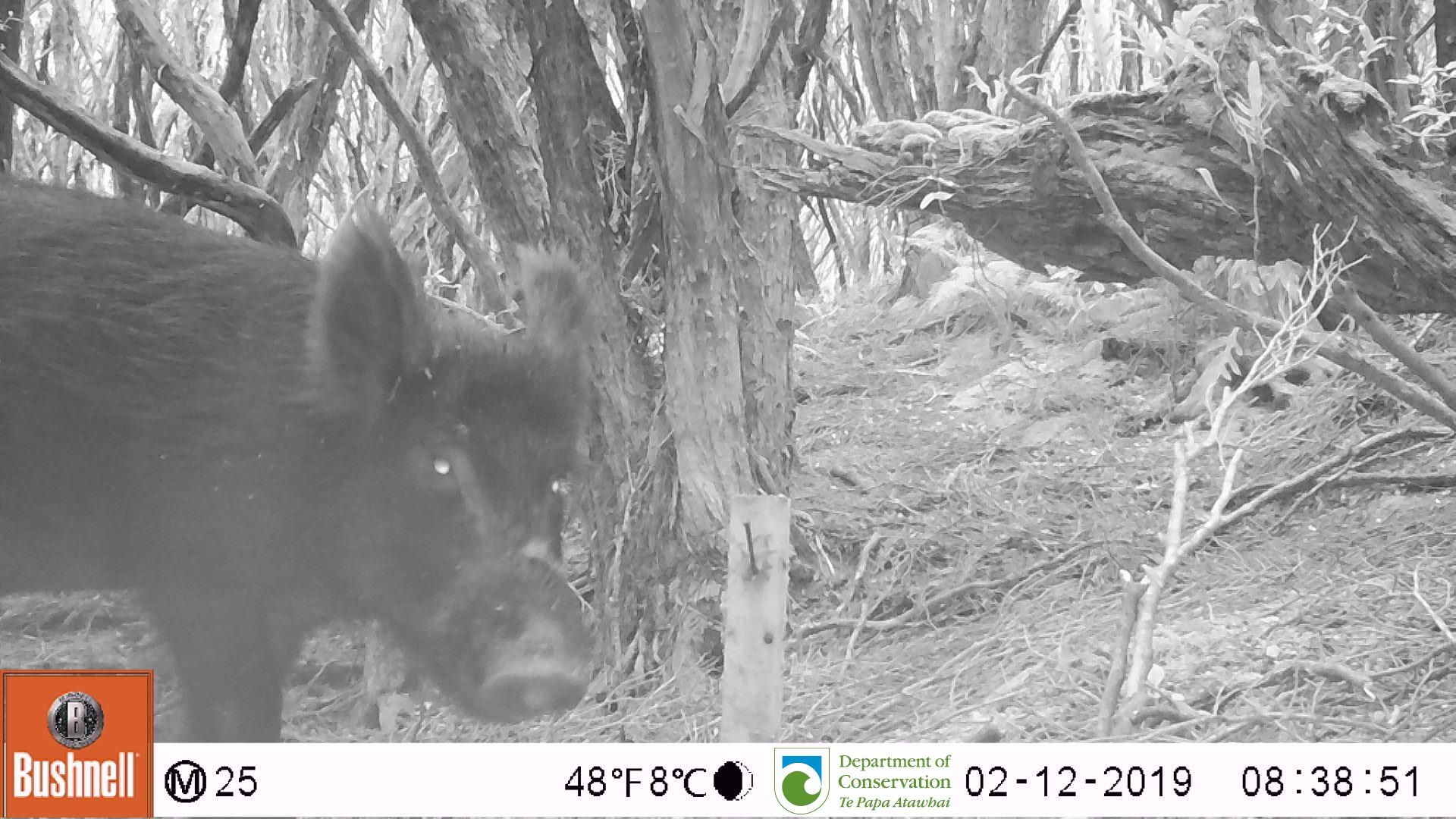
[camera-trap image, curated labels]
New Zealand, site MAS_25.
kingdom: Animalia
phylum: Chordata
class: Mammalia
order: Artiodactyla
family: Suidae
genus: Sus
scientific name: Sus scrofa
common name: pig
Pig (Sus scrofa).